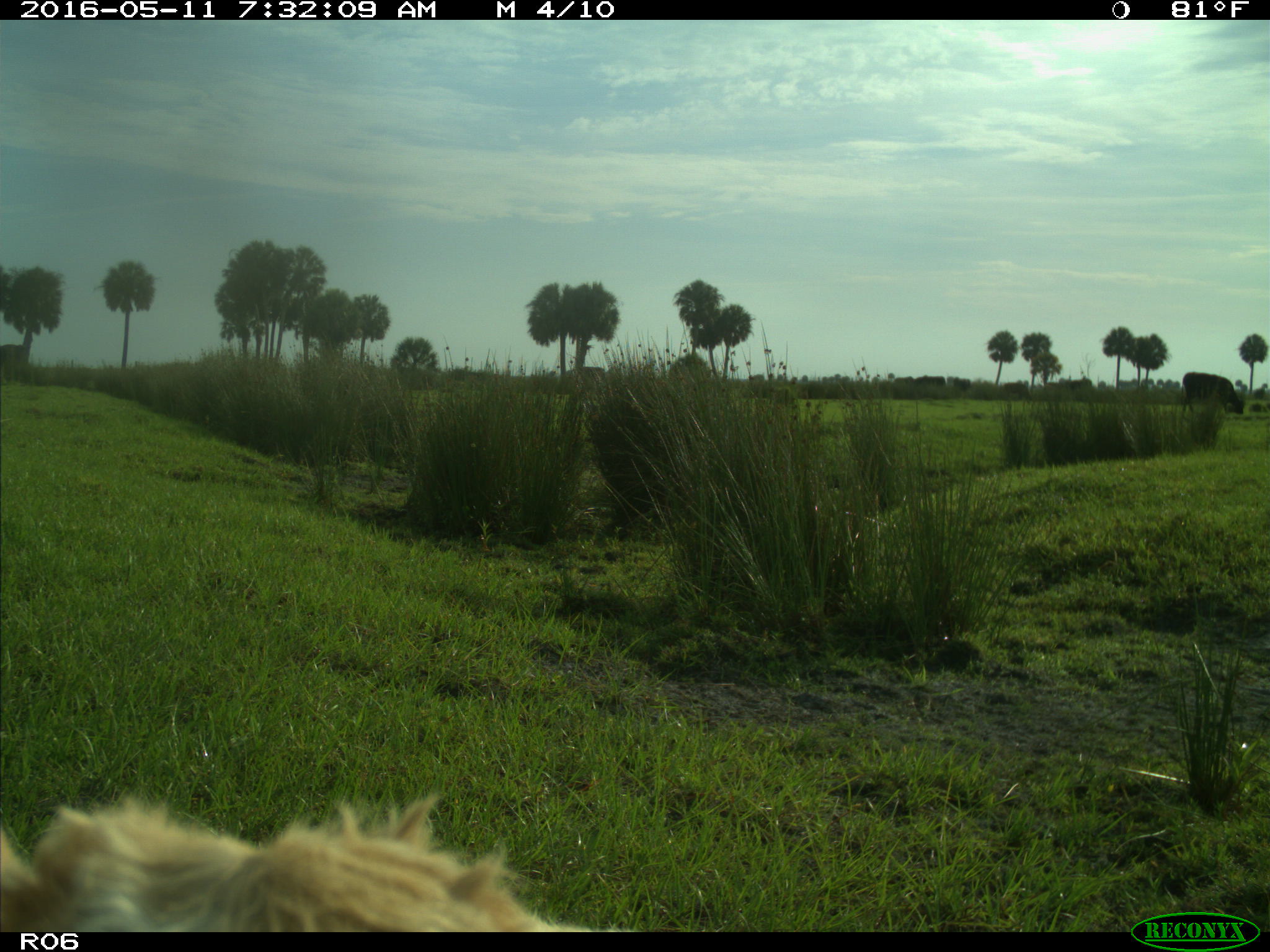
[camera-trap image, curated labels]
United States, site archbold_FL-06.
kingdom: Animalia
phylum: Chordata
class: Mammalia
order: Artiodactyla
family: Bovidae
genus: Bos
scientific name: Bos taurus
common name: domestic cow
Bos taurus (domestic cow).